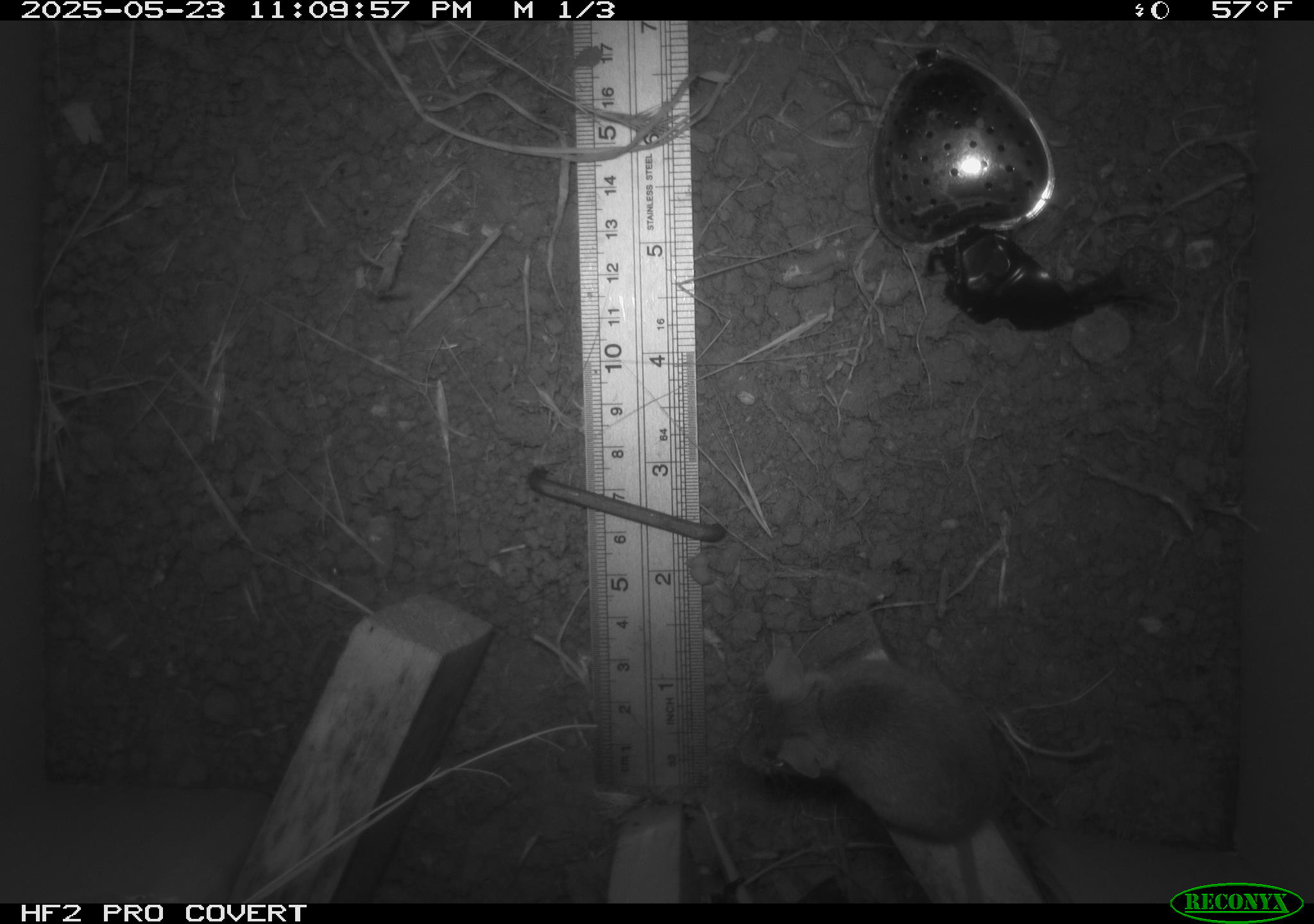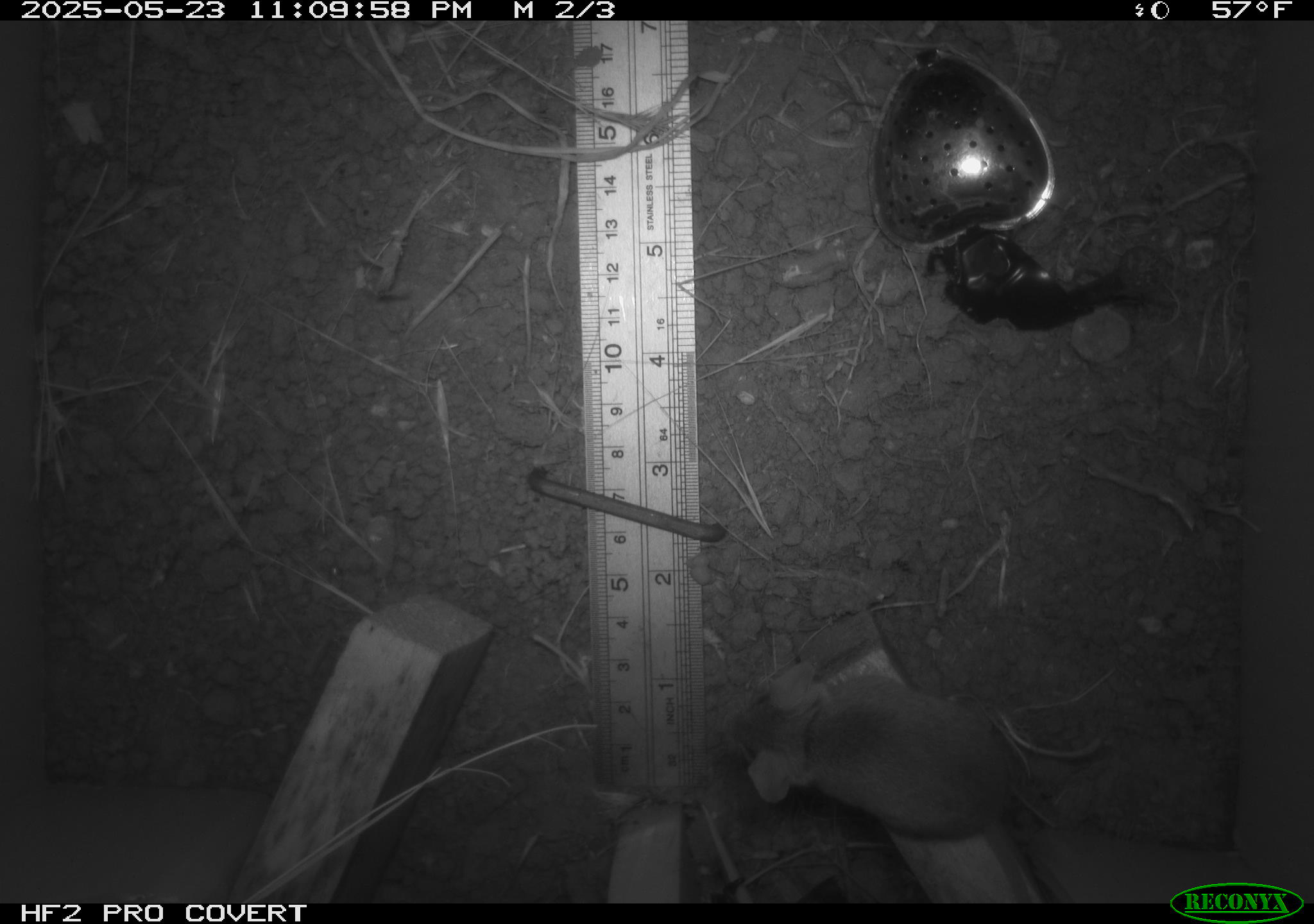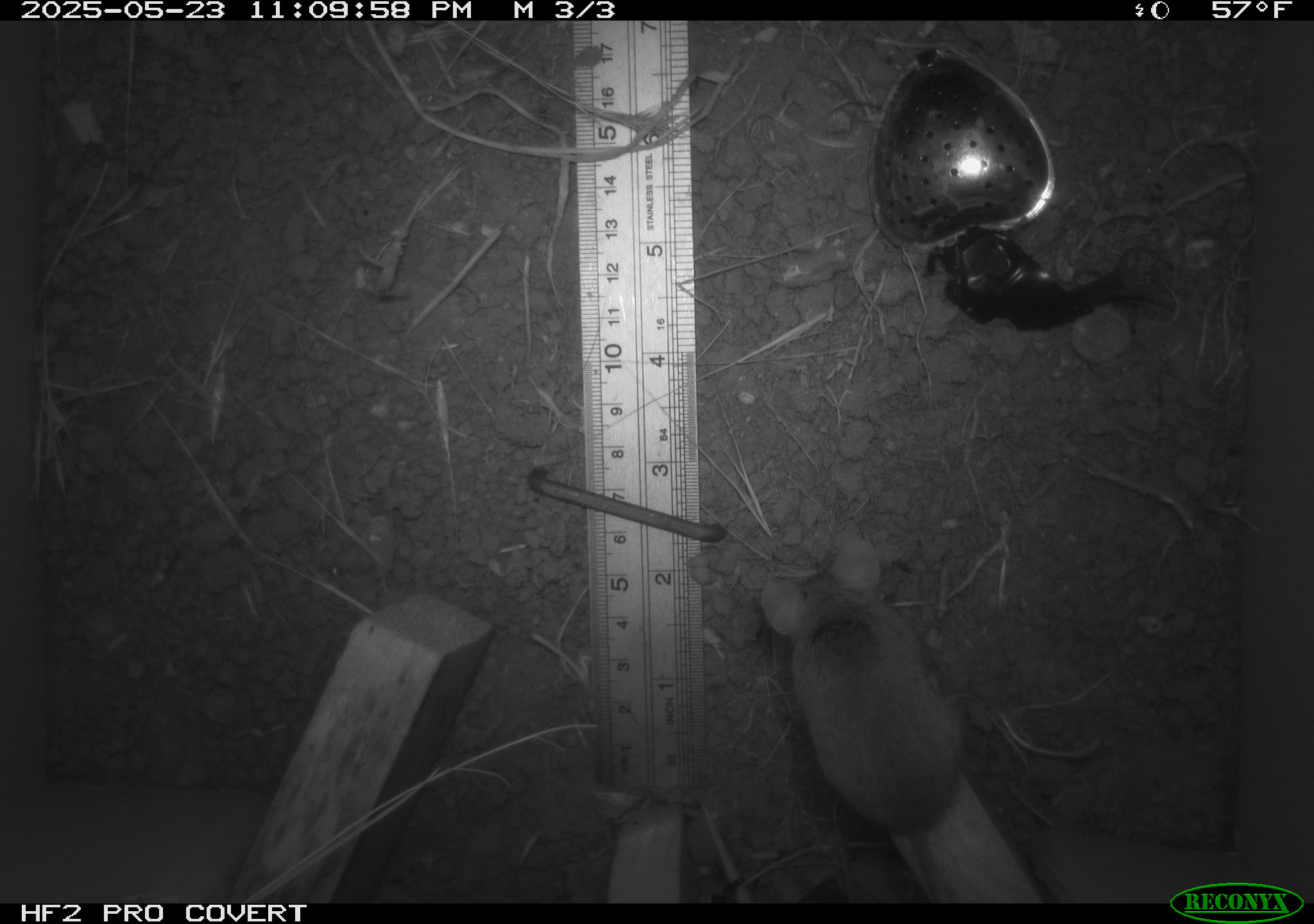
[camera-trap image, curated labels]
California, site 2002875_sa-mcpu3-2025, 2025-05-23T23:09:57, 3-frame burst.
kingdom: Animalia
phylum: Chordata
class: Mammalia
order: Rodentia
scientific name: Rodentia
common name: mouse species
Mouse species (Rodentia).